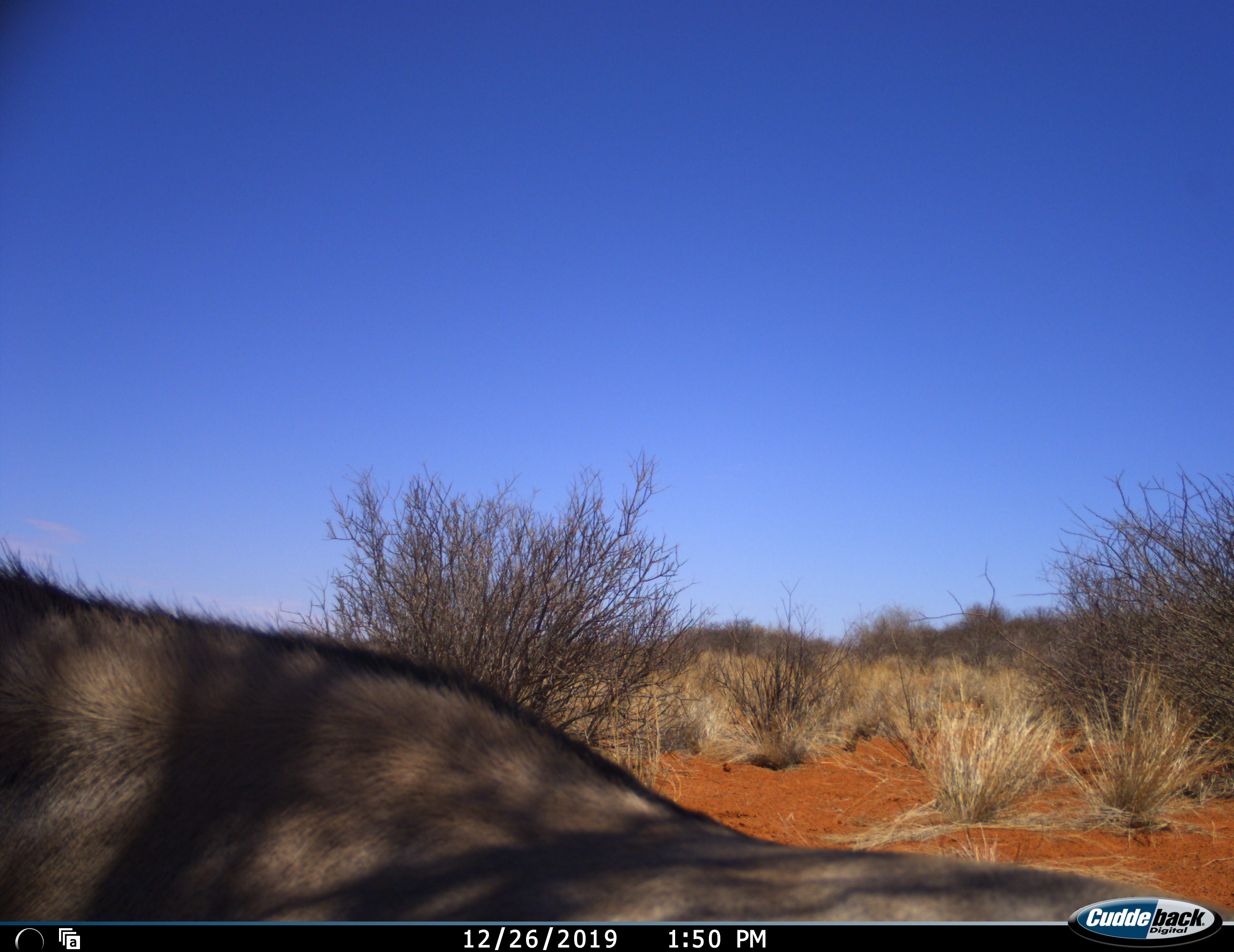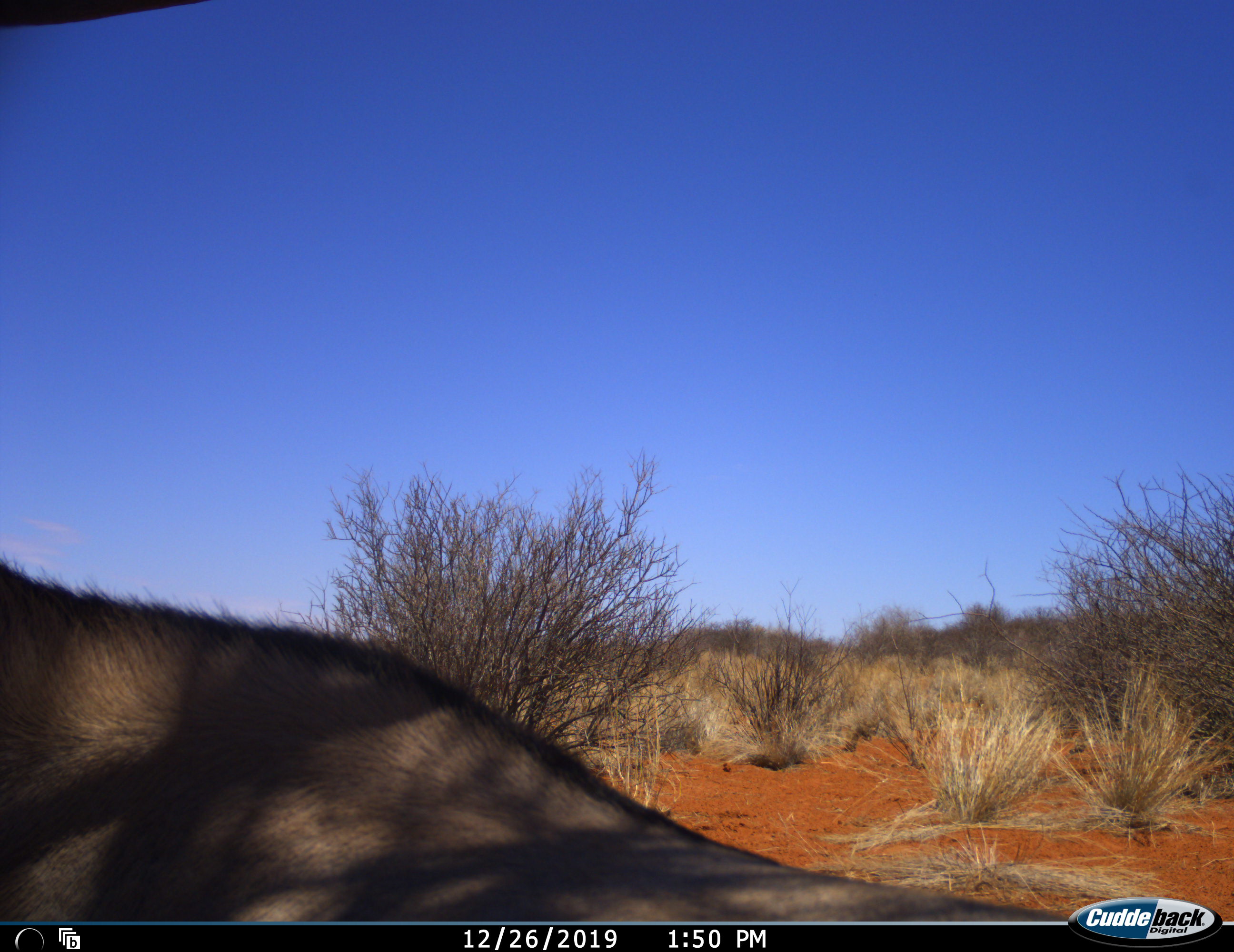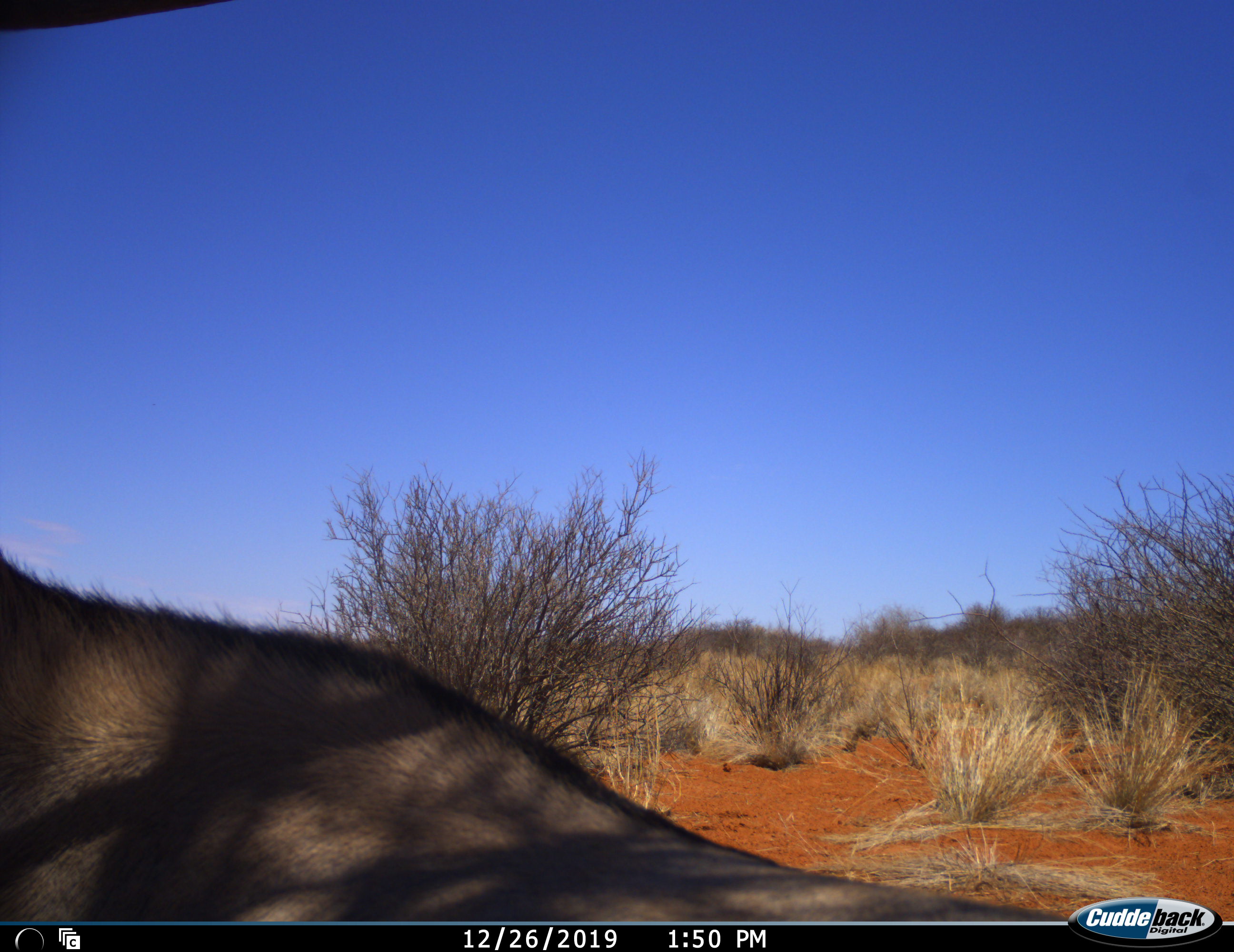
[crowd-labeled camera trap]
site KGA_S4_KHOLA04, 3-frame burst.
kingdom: Animalia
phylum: Chordata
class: Mammalia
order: Artiodactyla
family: Bovidae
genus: Oryx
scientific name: Oryx gazella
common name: gemsbok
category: oryx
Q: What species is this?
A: Oryx (gemsbok) (Oryx gazella).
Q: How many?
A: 1.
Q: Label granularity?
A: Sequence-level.